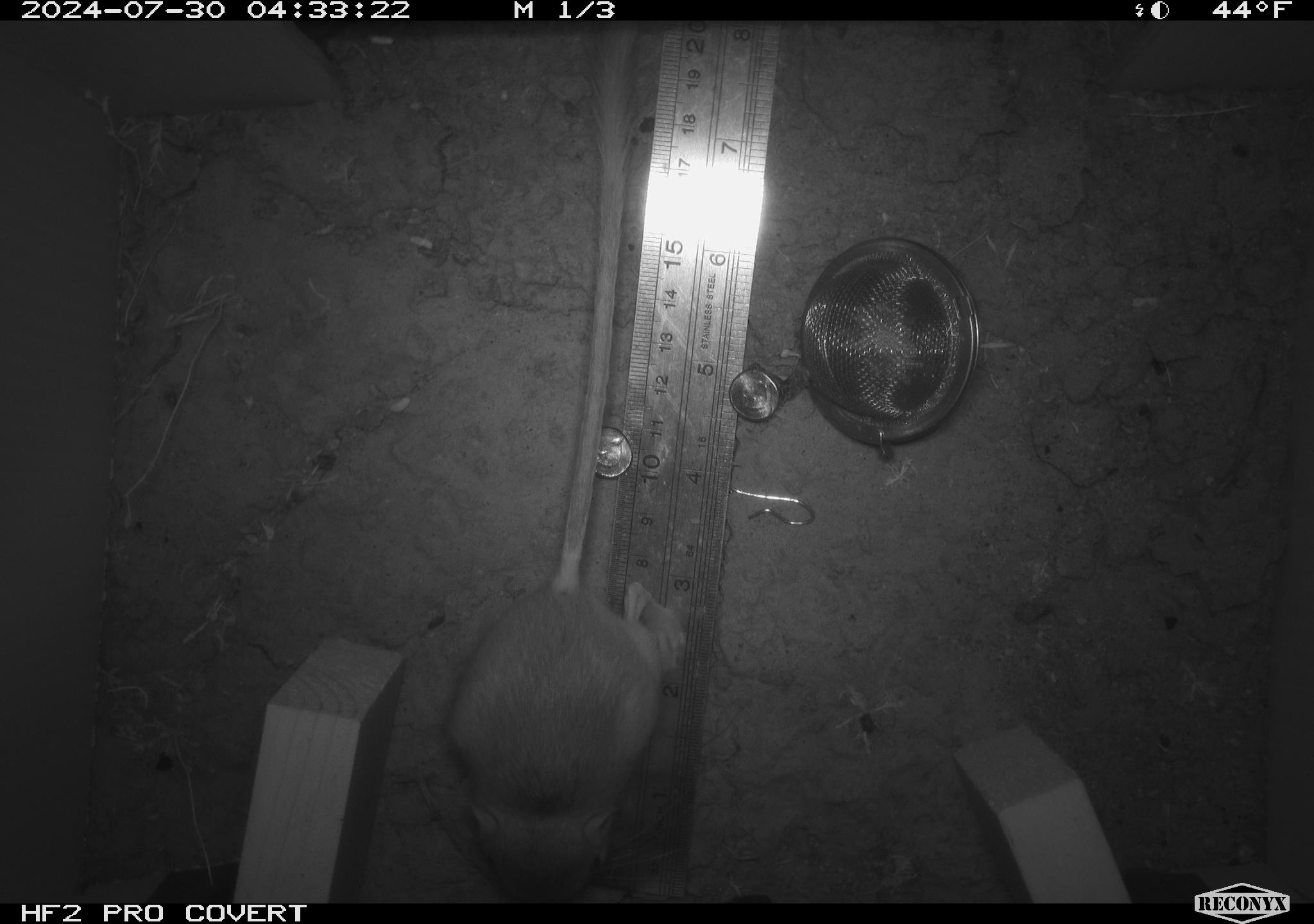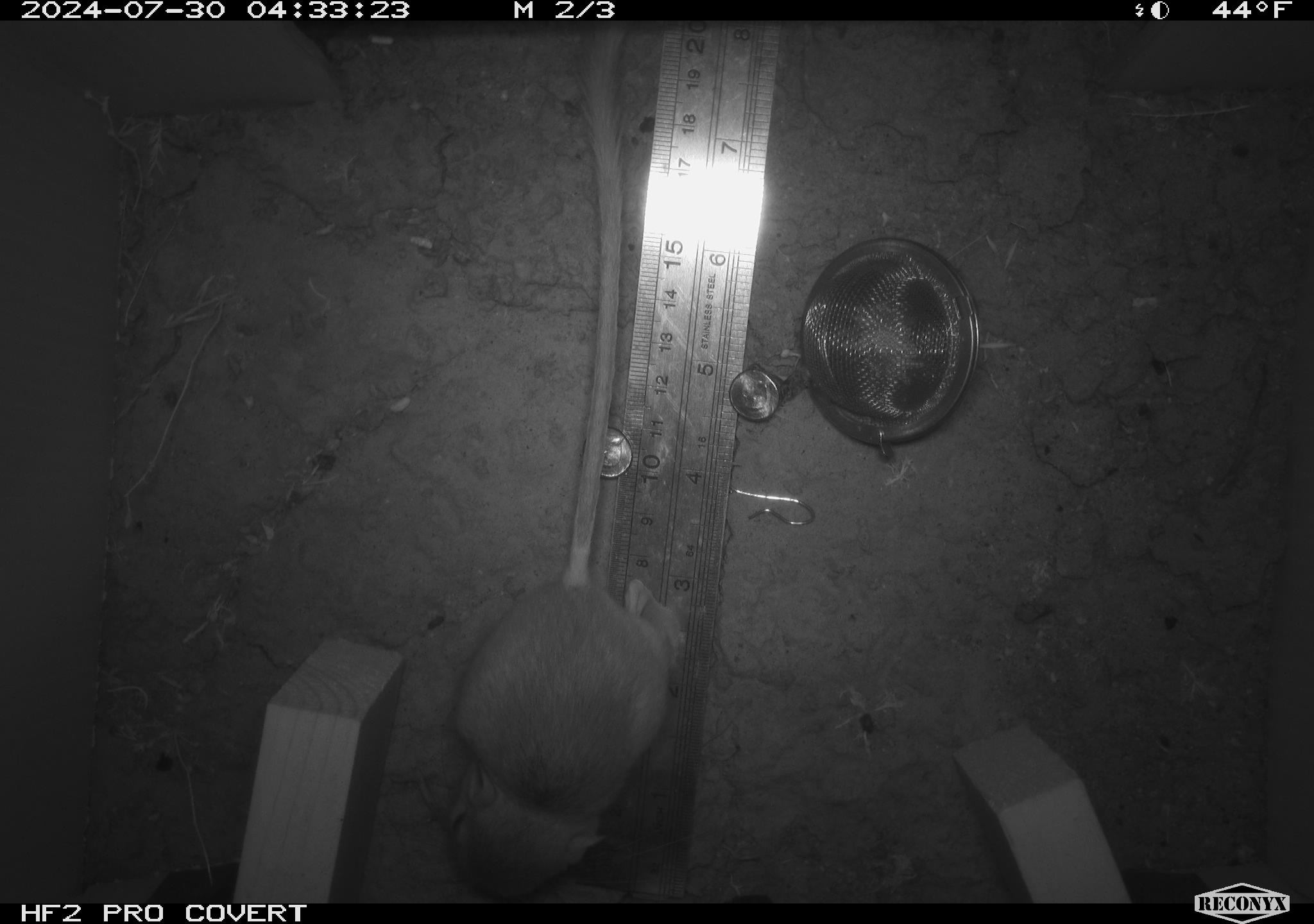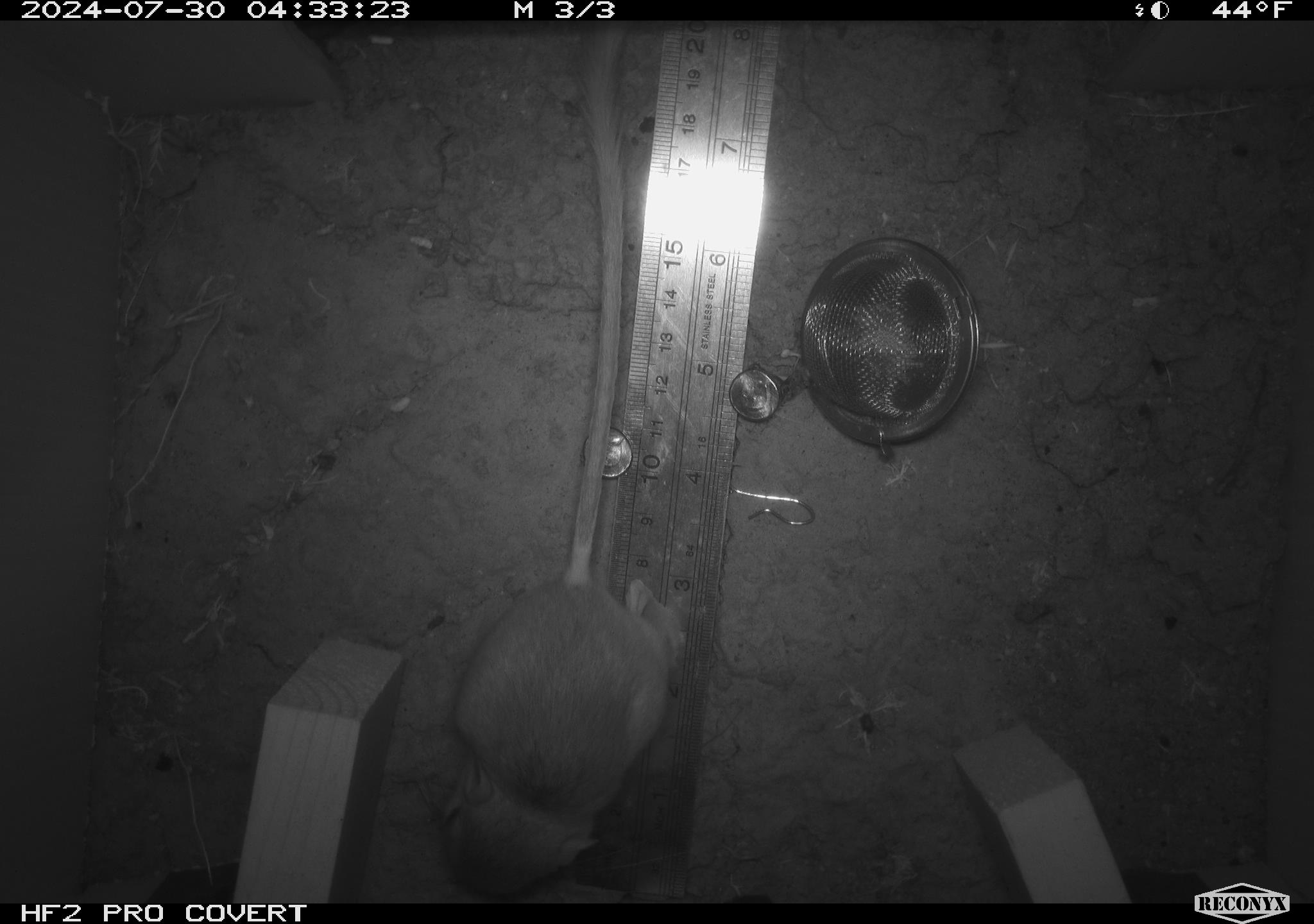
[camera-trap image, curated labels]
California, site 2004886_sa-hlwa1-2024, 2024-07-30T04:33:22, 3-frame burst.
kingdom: Animalia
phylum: Chordata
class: Mammalia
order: Rodentia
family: Heteromyidae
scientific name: Heteromyidae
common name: kangaroo rats and pocket mice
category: heteromyidae family